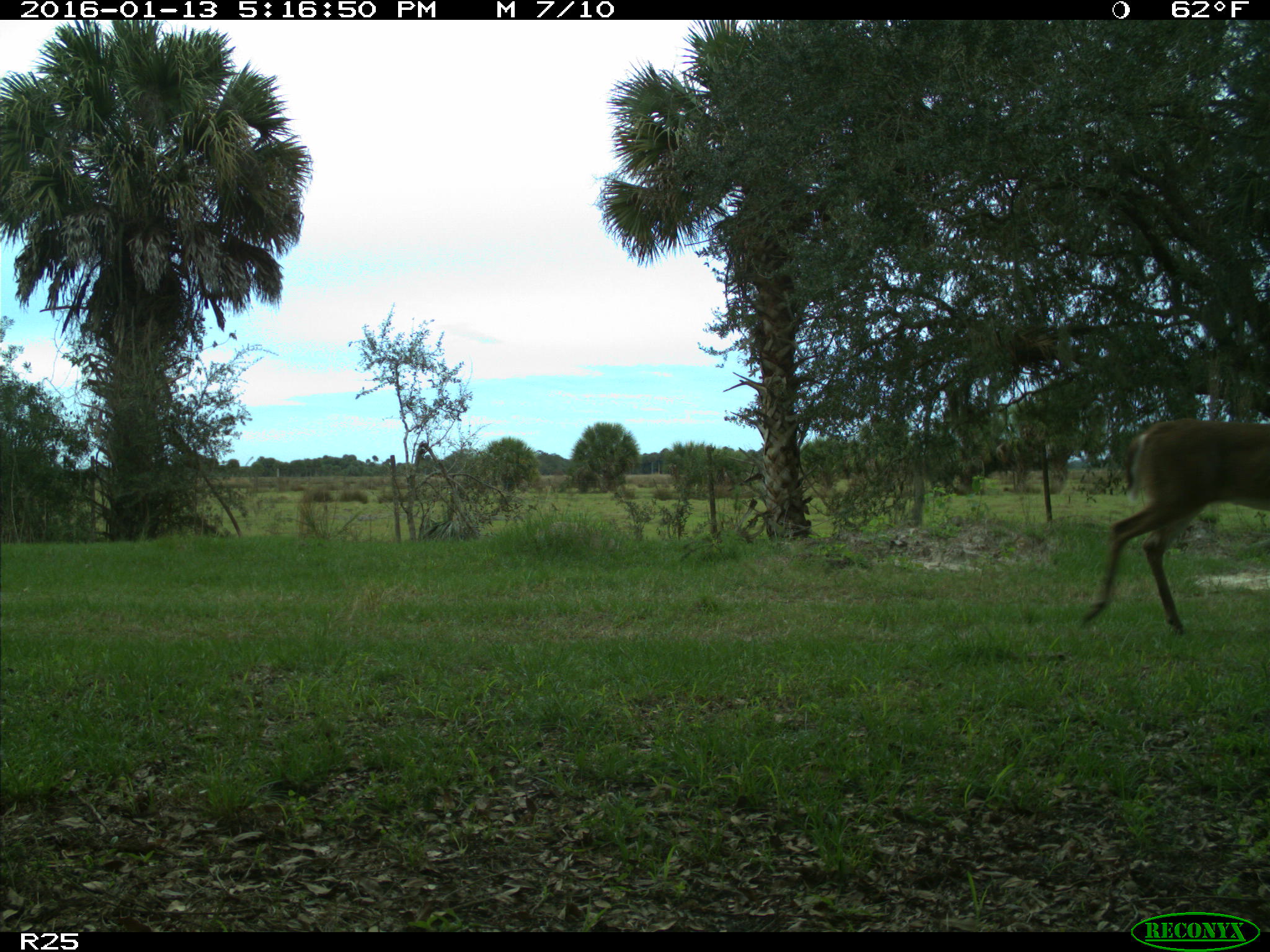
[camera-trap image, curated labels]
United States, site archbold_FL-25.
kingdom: Animalia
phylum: Chordata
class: Mammalia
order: Artiodactyla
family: Cervidae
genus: Odocoileus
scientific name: Odocoileus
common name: deer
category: unidentified deer